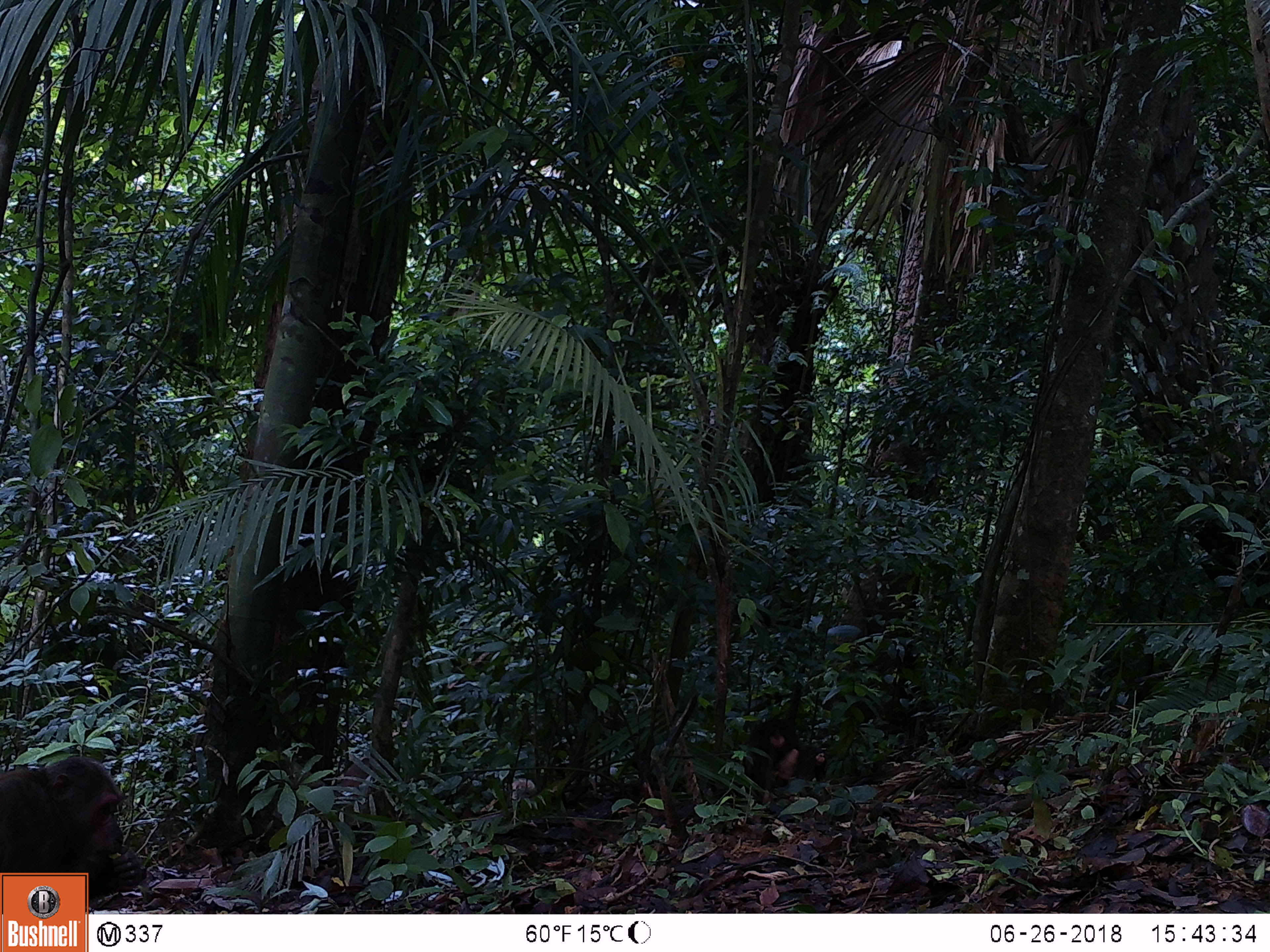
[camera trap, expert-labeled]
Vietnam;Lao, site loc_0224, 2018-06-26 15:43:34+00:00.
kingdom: Animalia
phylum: Chordata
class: Mammalia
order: Primates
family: Cercopithecidae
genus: Macaca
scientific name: Macaca arctoides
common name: stump-tailed macaque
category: stump tailed macaque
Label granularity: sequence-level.